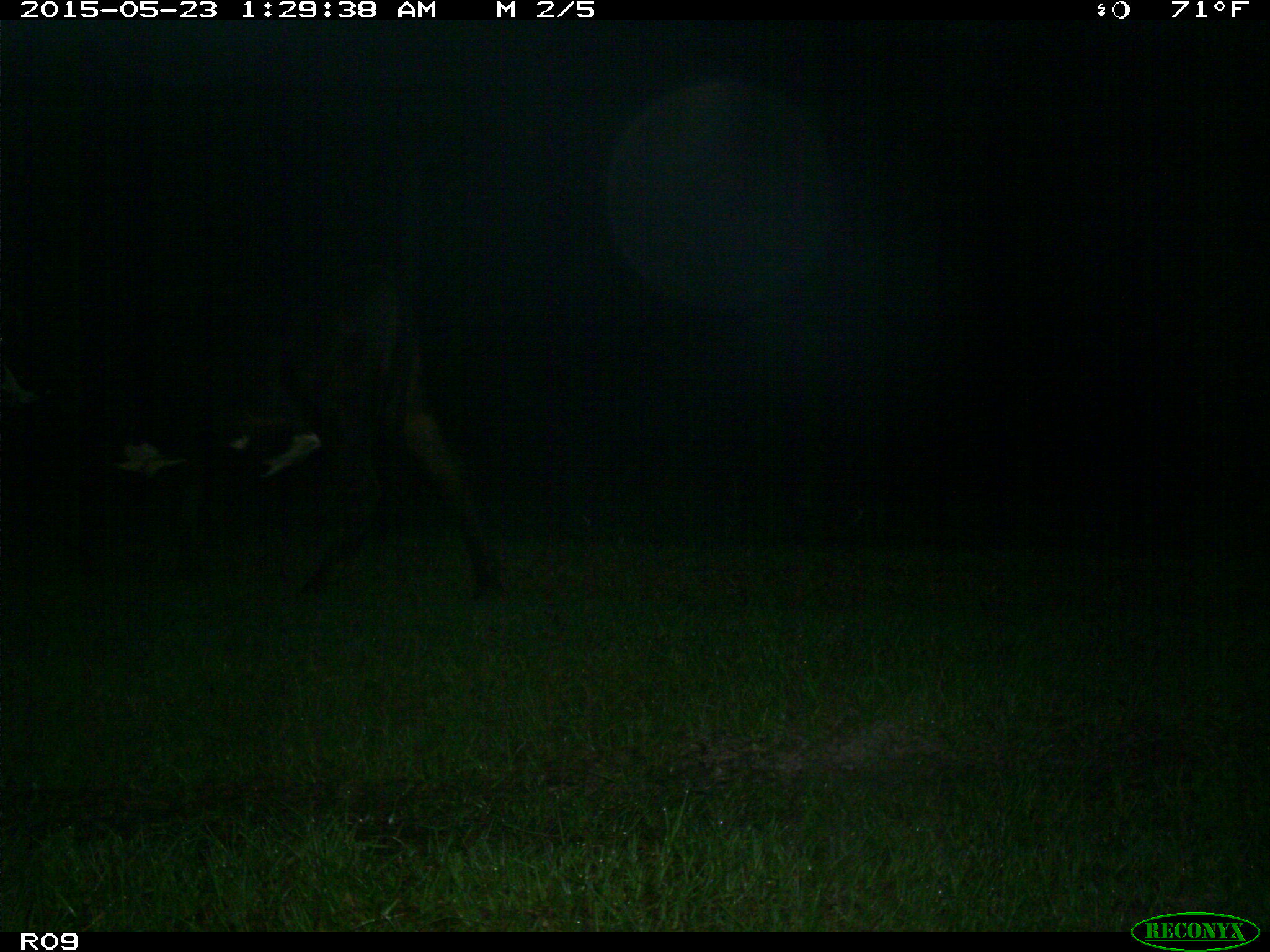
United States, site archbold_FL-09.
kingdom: Animalia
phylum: Chordata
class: Mammalia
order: Artiodactyla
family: Bovidae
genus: Bos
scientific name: Bos taurus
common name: domestic cow